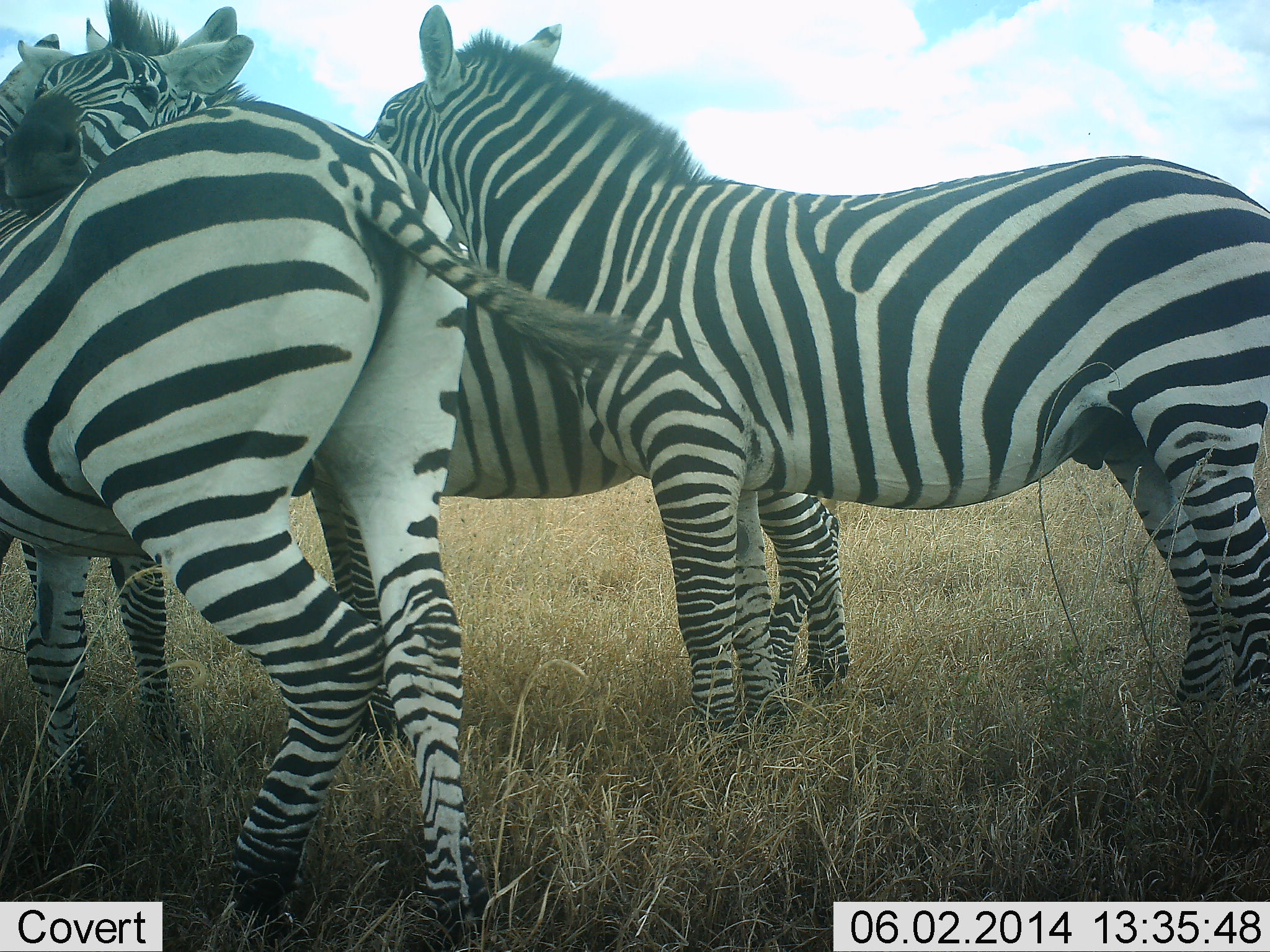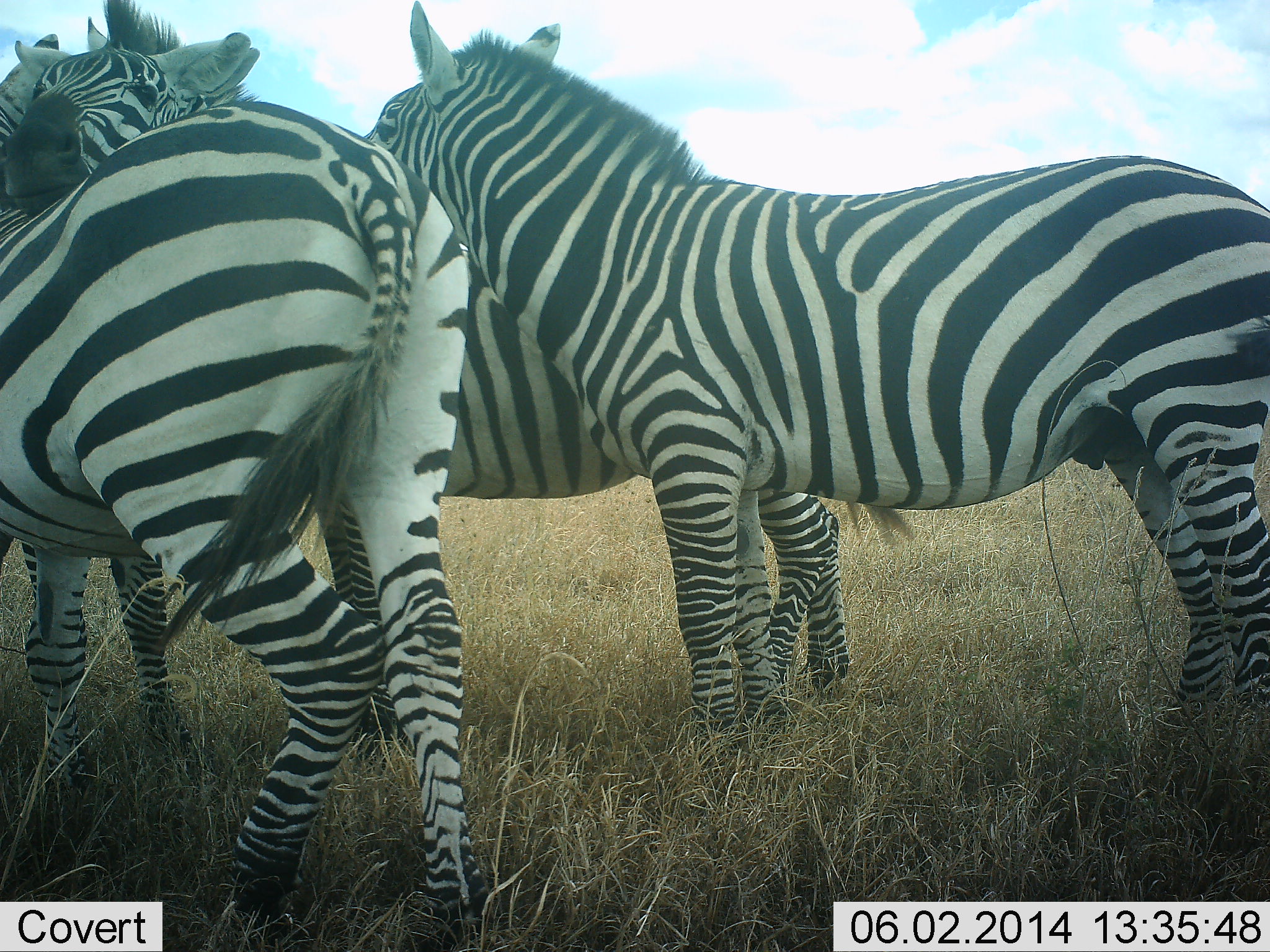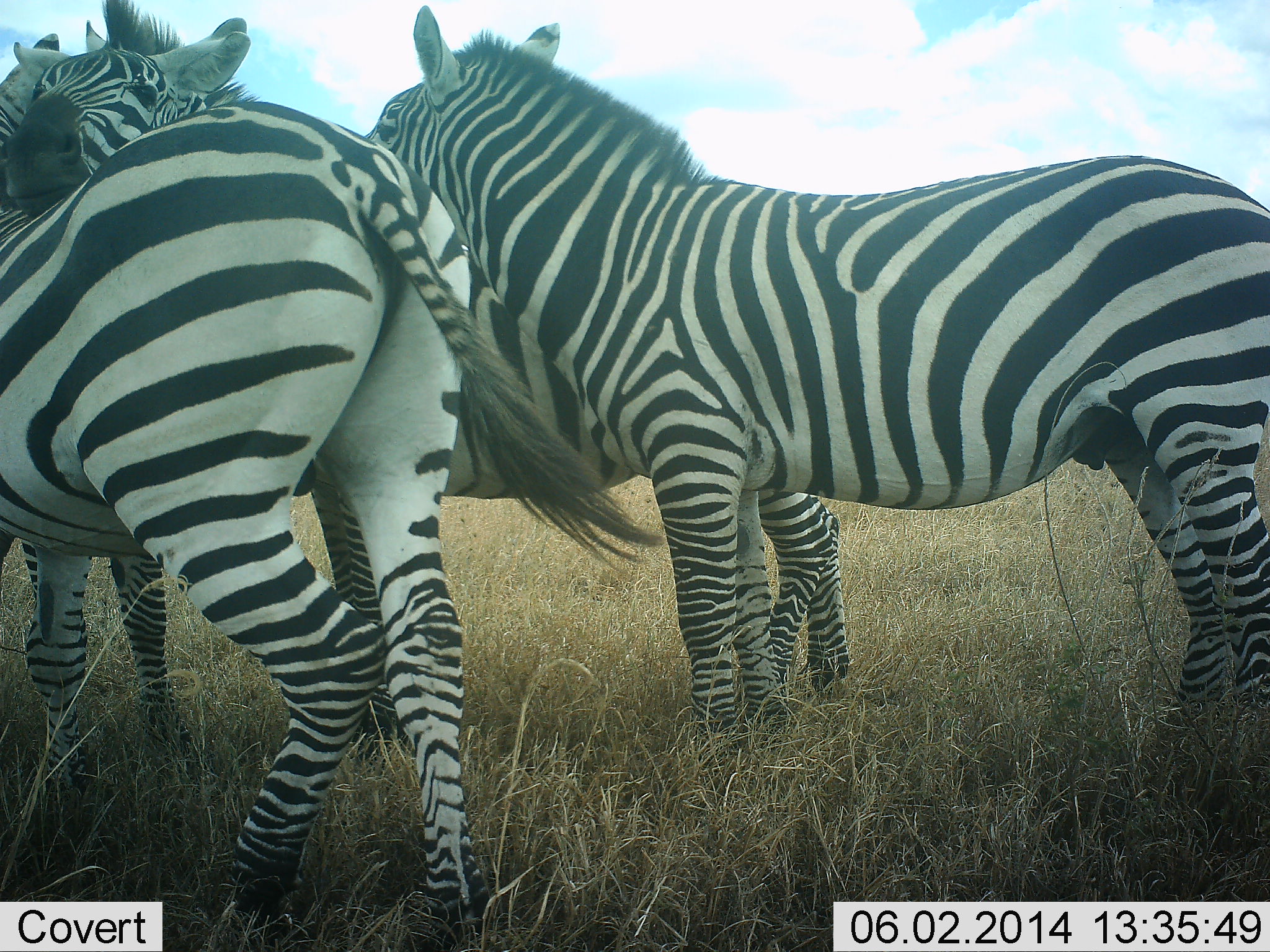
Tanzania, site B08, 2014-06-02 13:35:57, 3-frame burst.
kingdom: Animalia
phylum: Chordata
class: Mammalia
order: Perissodactyla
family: Equidae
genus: Equus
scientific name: Equus quagga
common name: plains zebra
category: zebra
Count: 3.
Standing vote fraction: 70%.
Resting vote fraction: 0%.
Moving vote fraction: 0%.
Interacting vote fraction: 80%.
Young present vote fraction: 0%.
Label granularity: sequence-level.